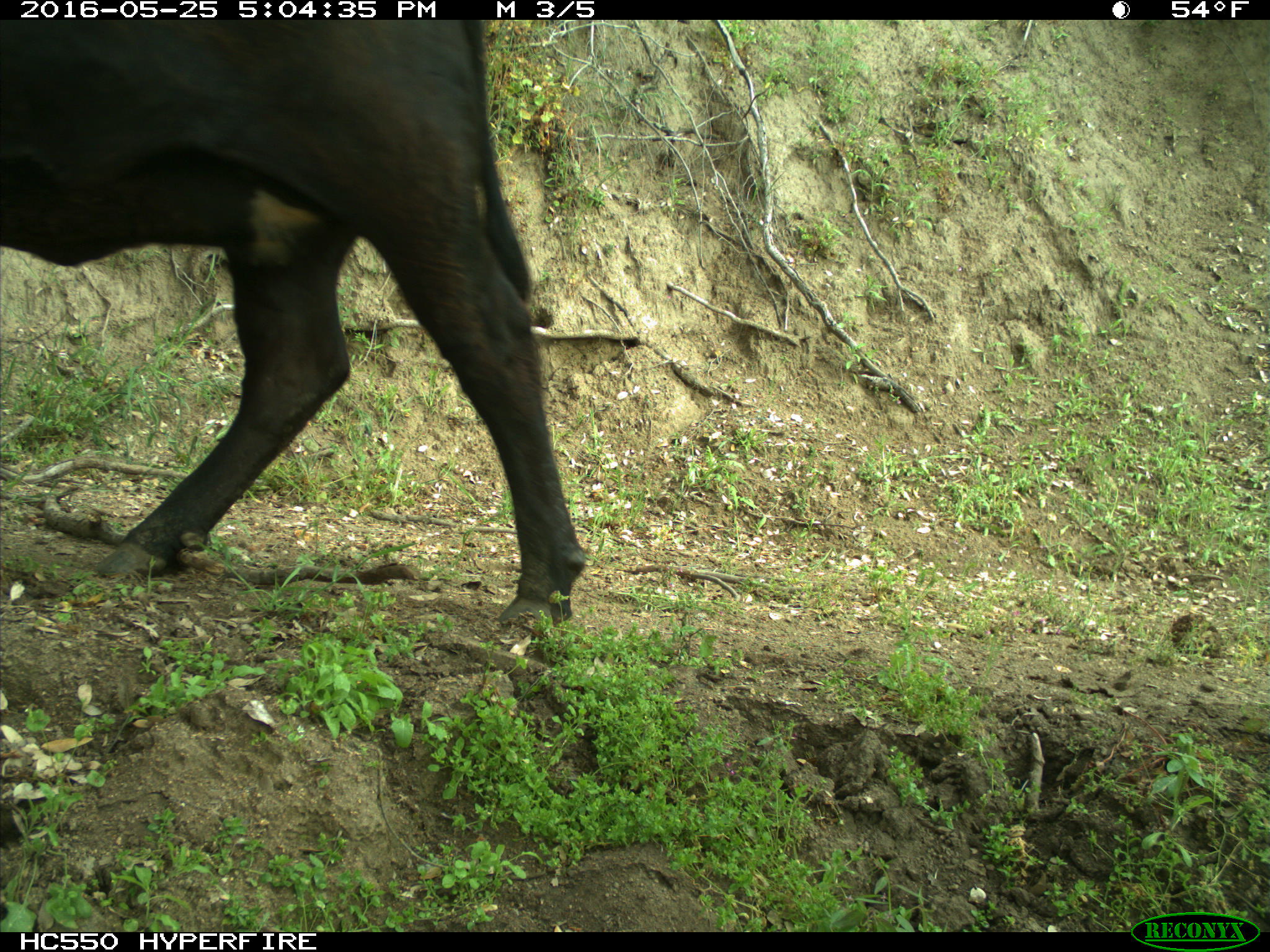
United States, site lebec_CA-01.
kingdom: Animalia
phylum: Chordata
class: Mammalia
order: Artiodactyla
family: Bovidae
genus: Bos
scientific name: Bos taurus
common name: domestic cow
Bos taurus (domestic cow).